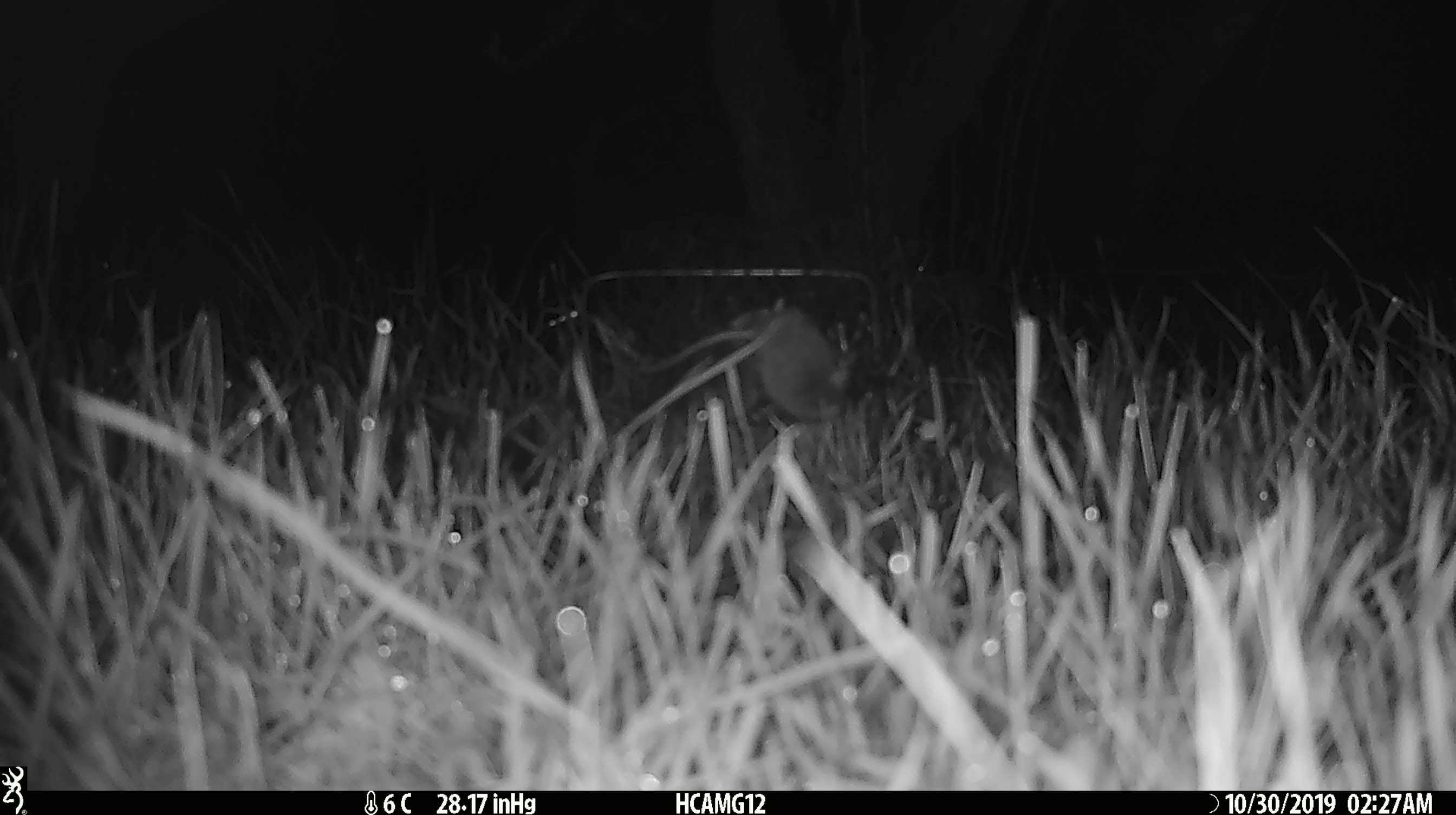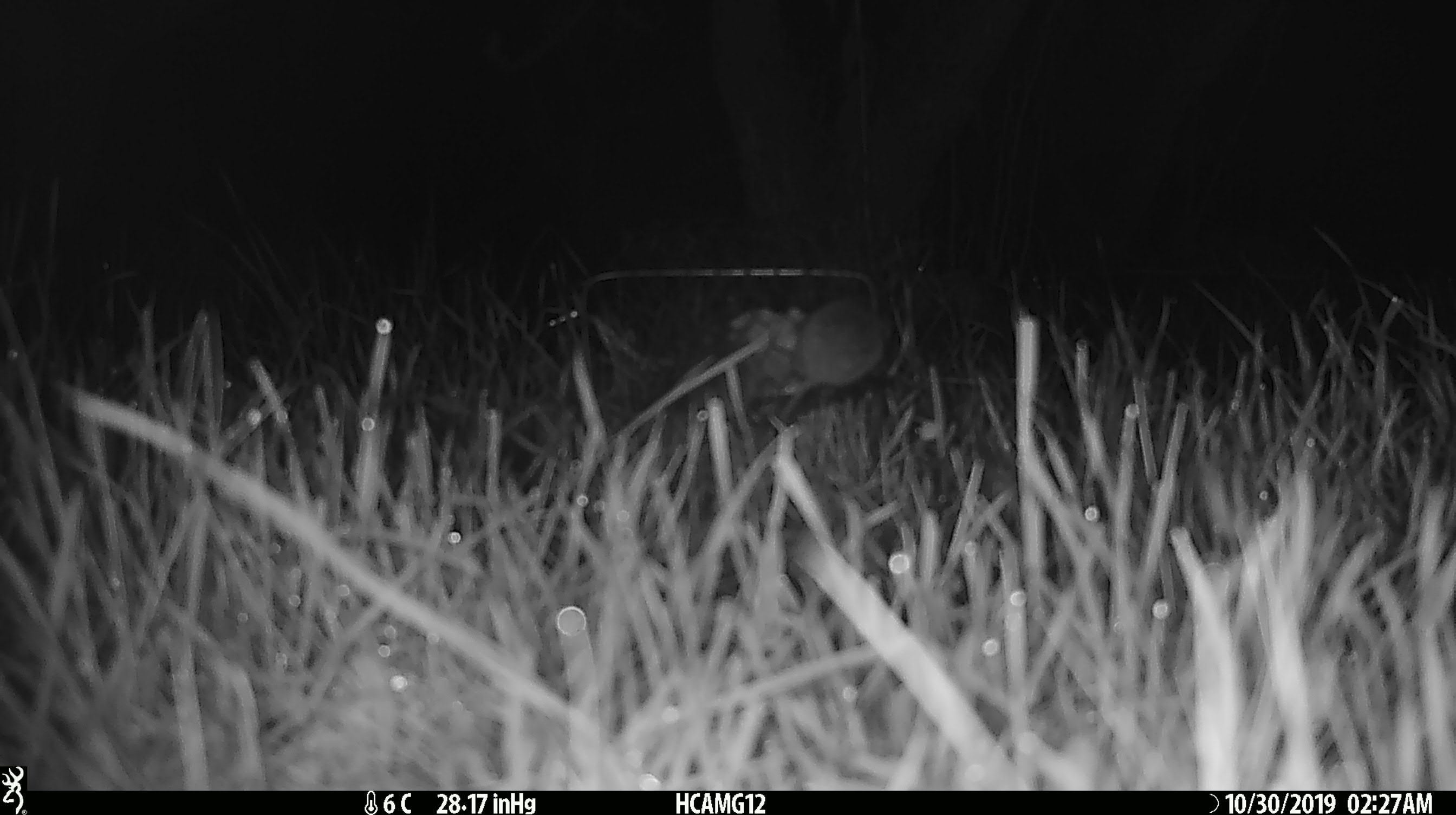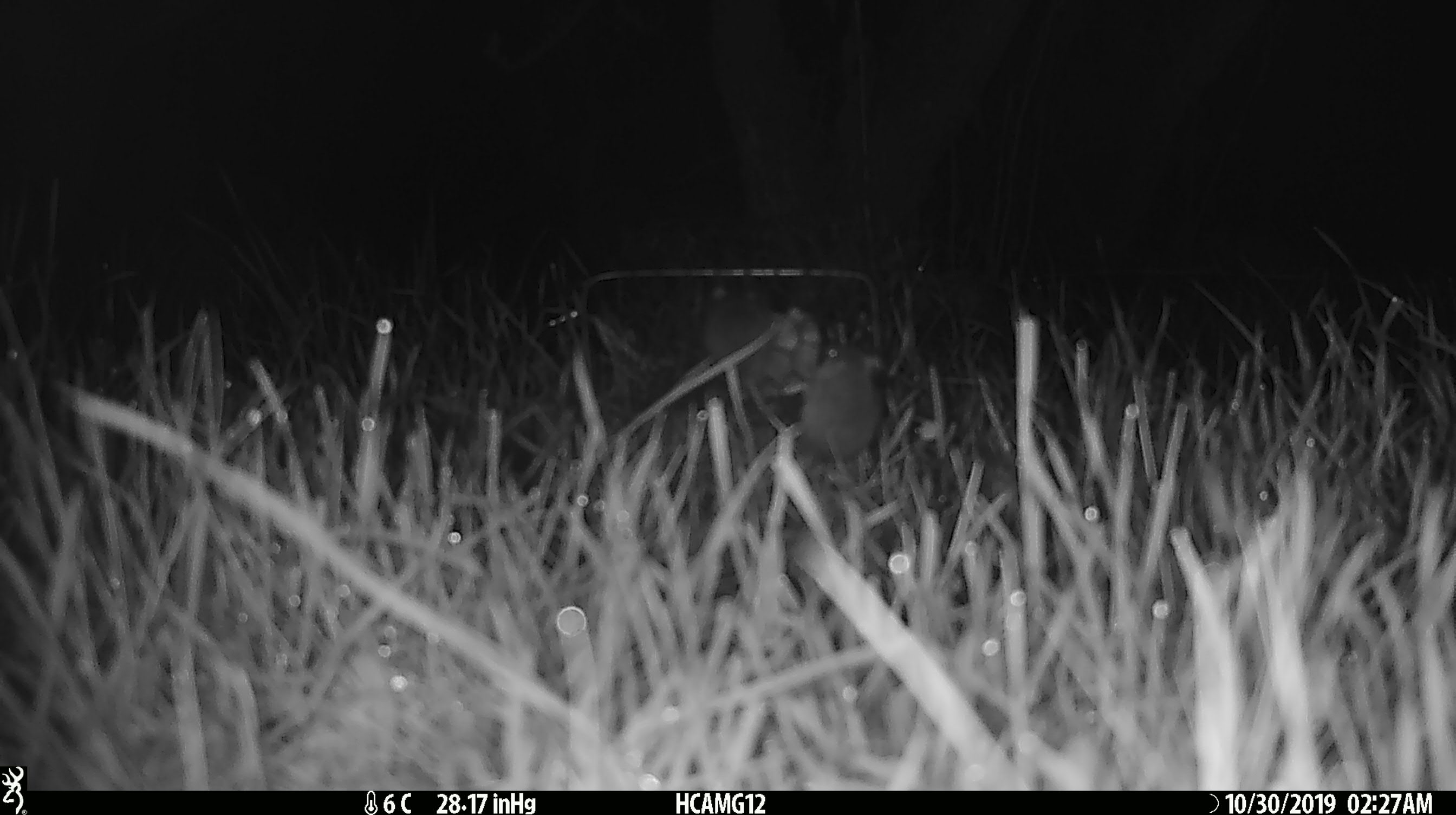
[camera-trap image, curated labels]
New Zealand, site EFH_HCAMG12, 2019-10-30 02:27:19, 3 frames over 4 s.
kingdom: Animalia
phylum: Chordata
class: Mammalia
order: Rodentia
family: Muridae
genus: Mus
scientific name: Mus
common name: mouse